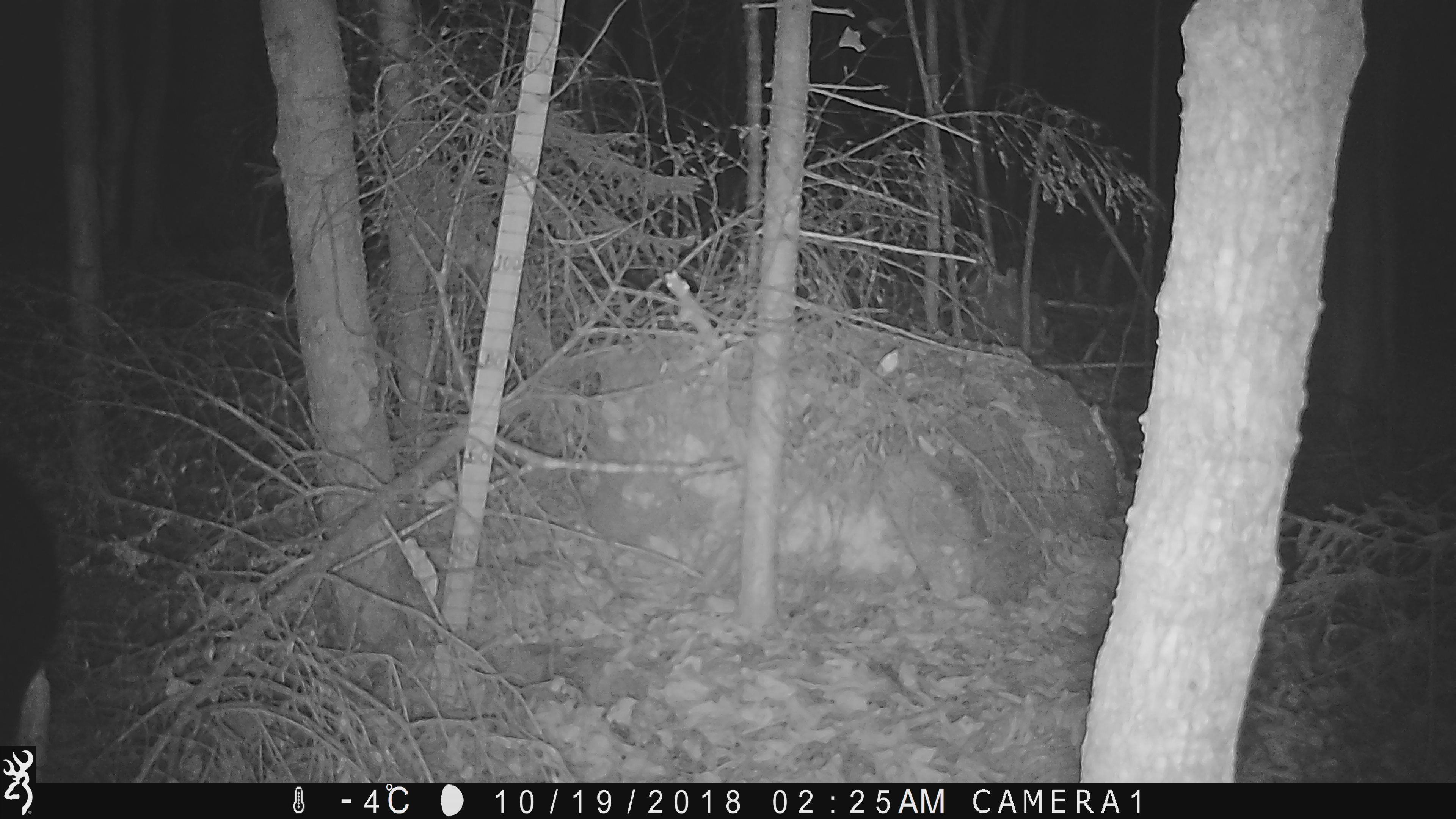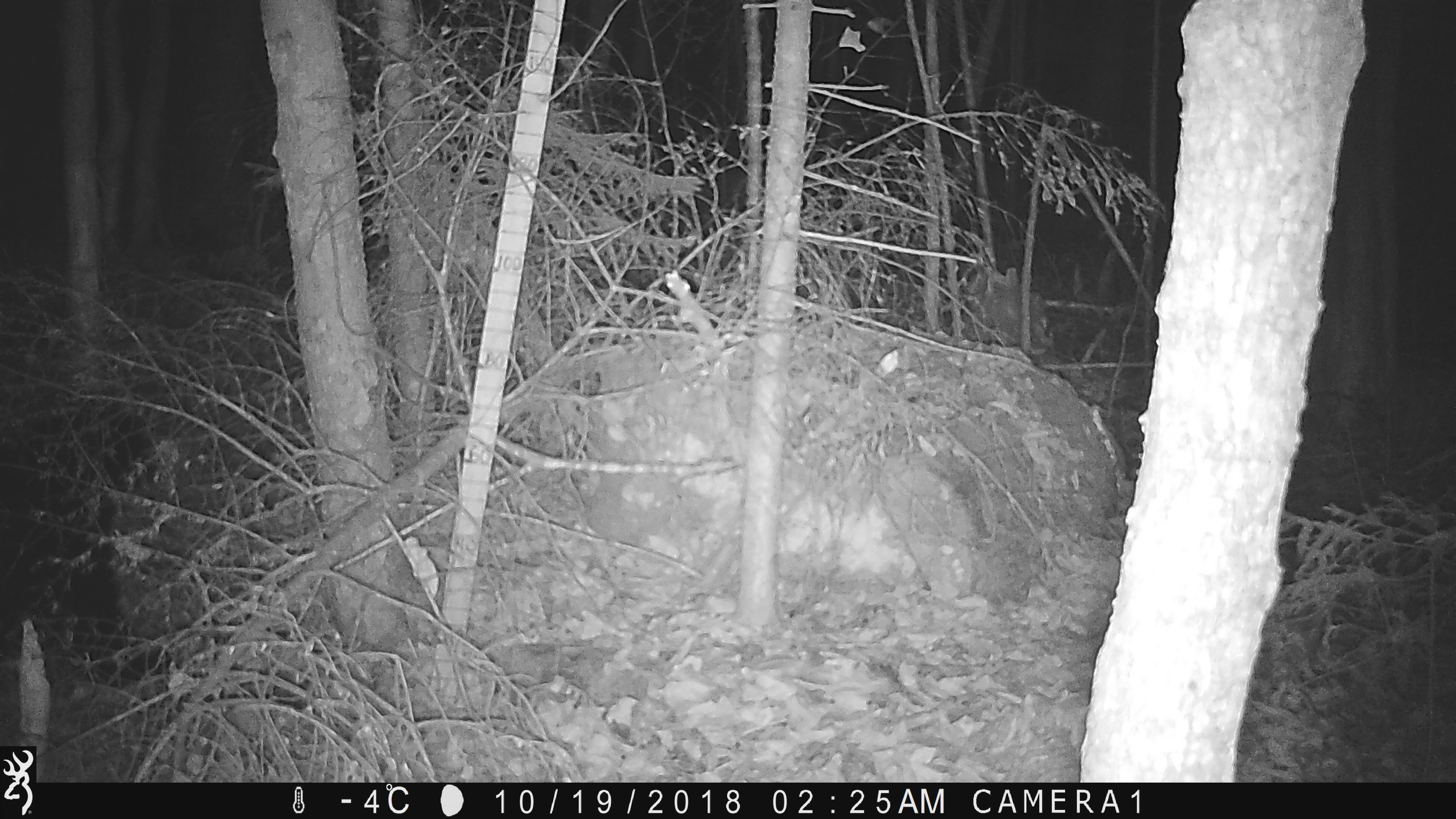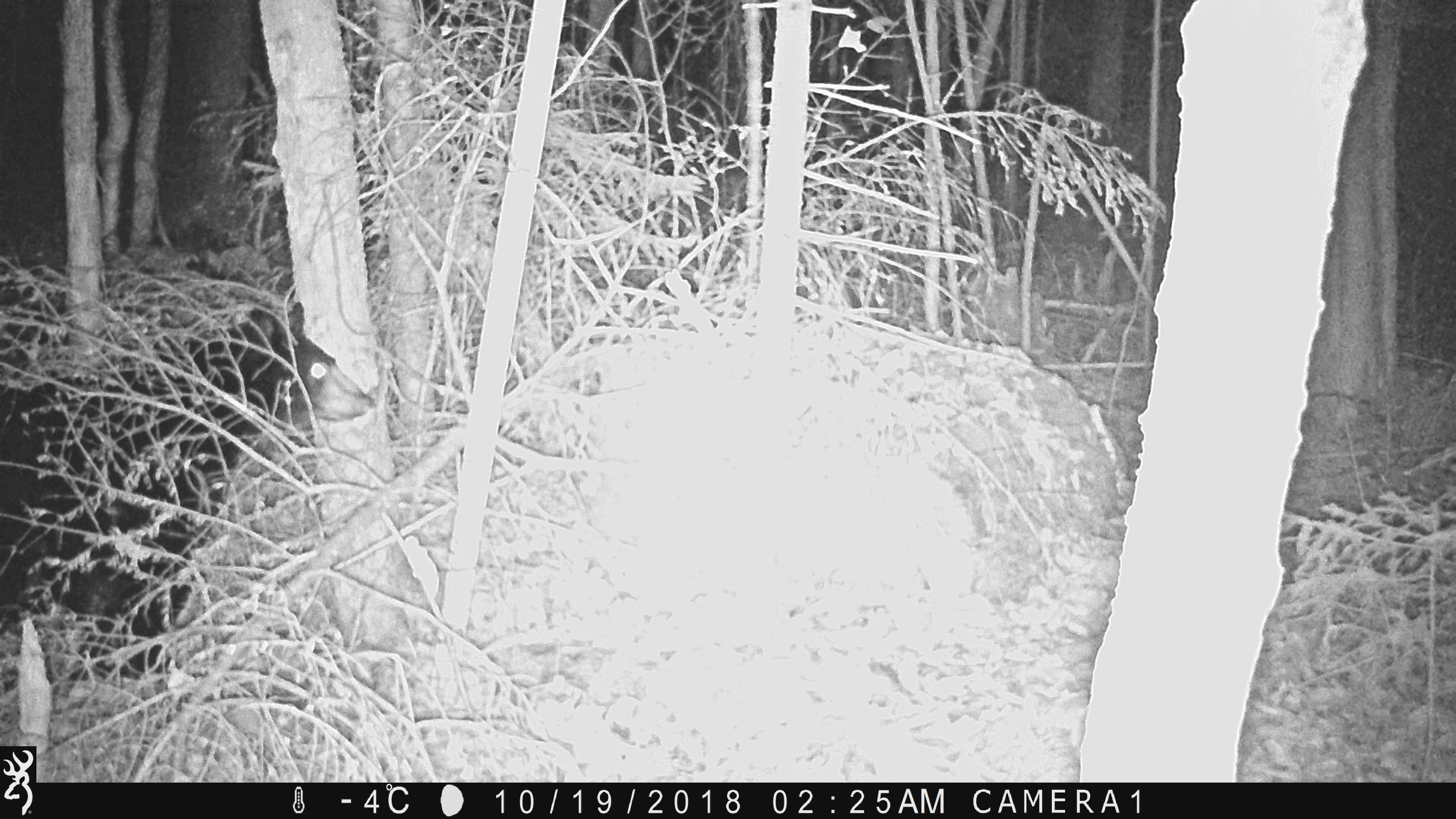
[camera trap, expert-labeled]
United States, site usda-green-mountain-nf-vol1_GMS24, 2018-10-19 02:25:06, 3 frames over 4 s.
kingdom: Animalia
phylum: Chordata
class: Mammalia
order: Carnivora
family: Ursidae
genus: Ursus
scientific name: Ursus americanus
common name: black bear